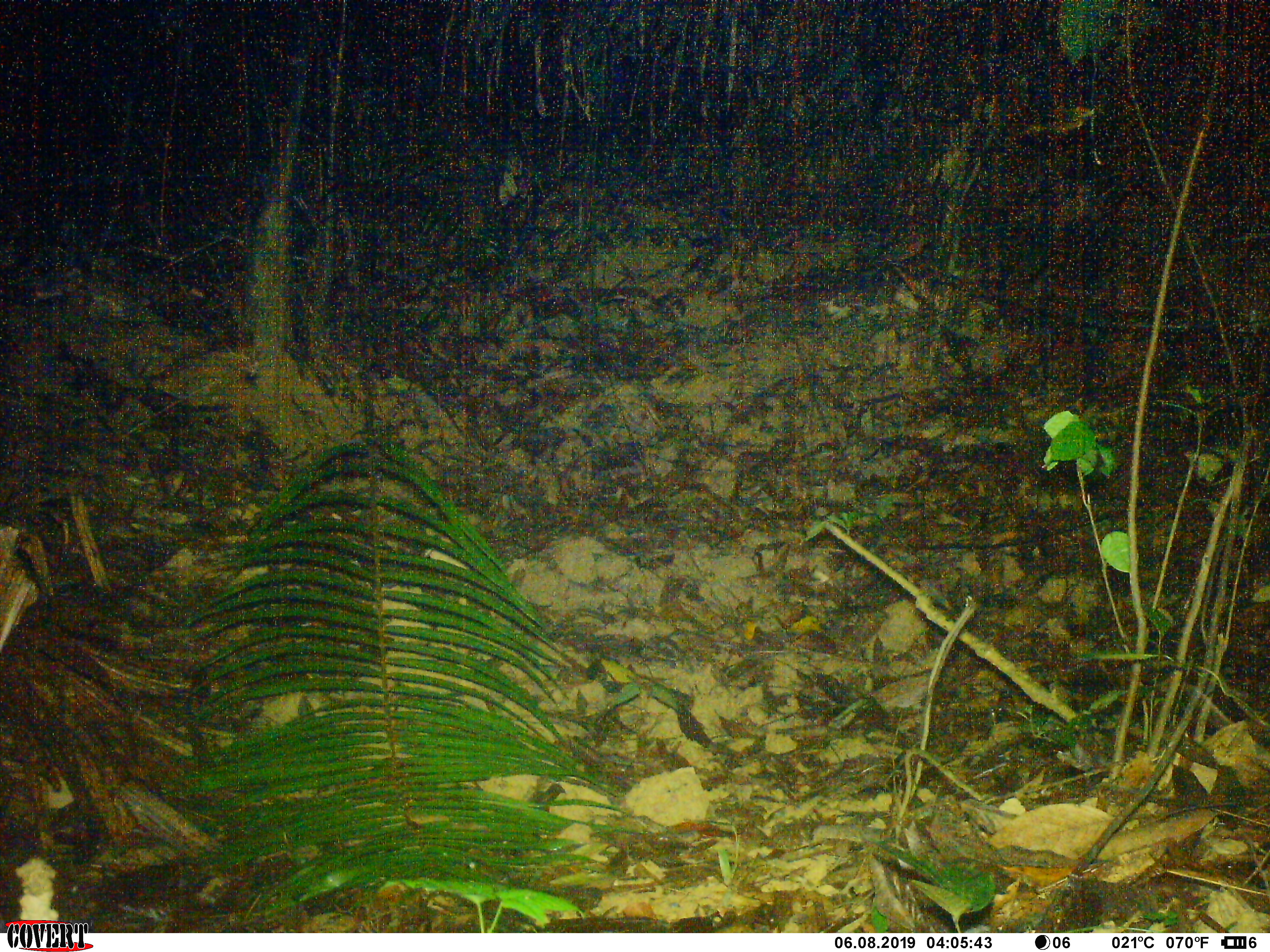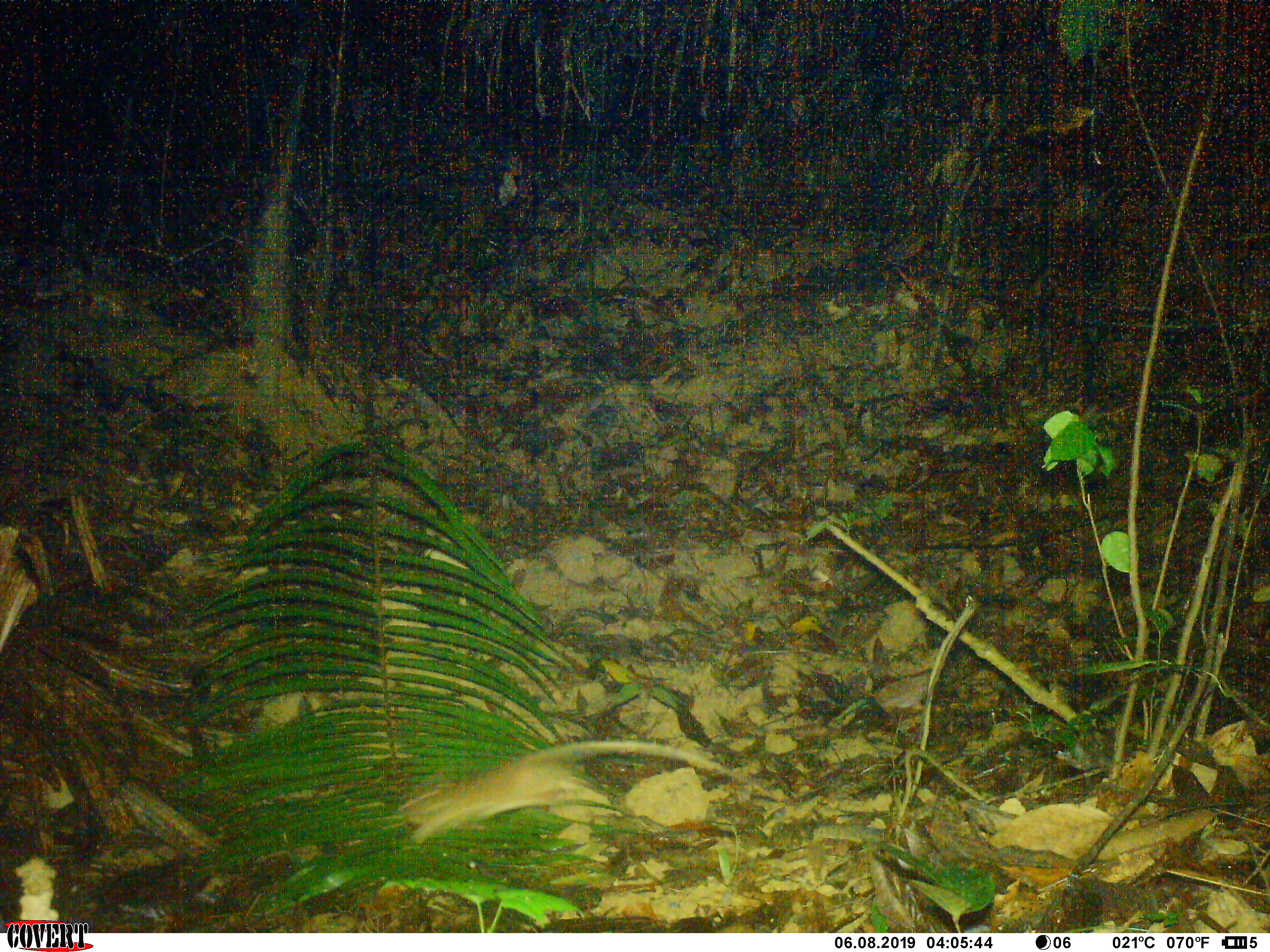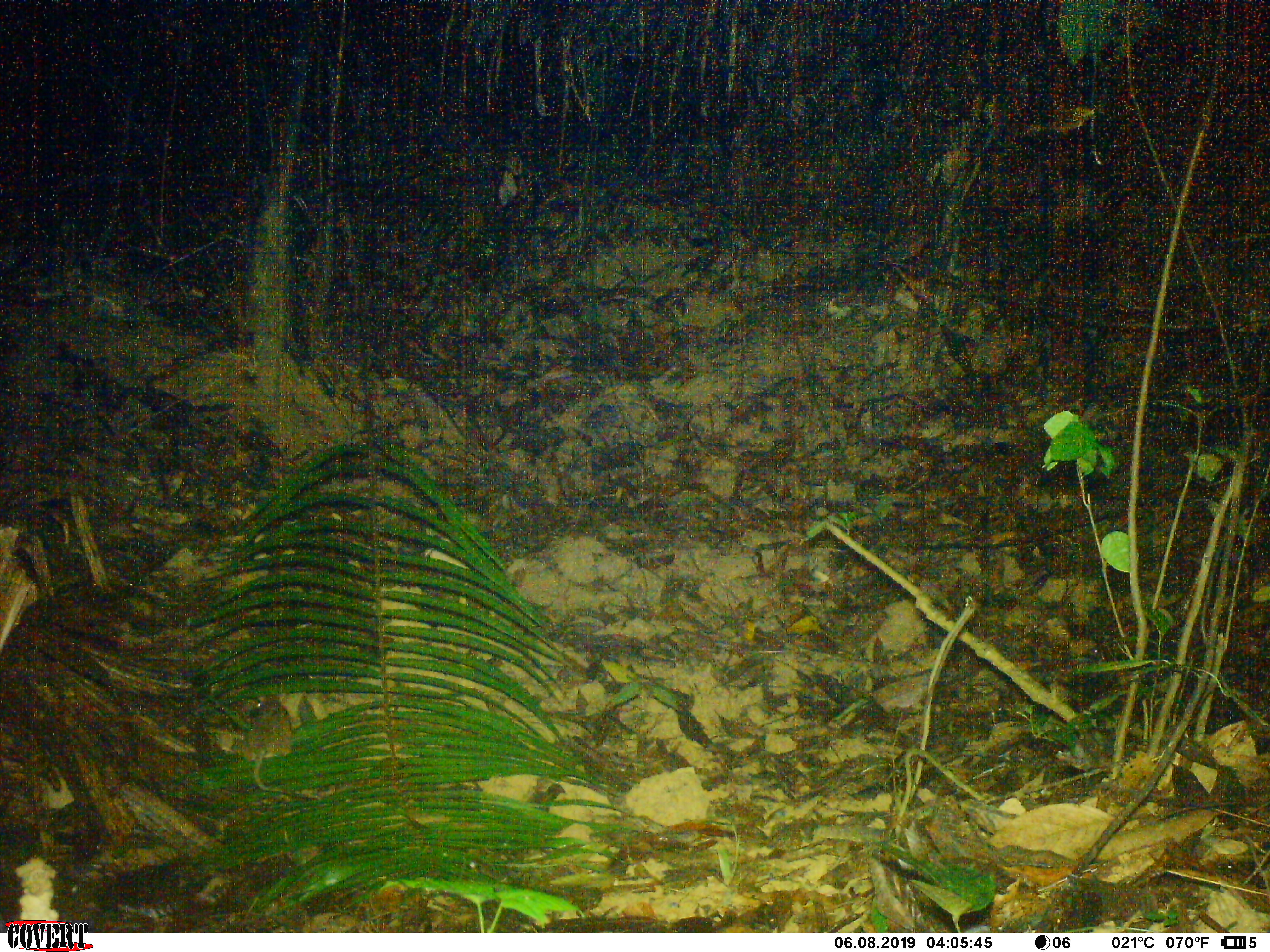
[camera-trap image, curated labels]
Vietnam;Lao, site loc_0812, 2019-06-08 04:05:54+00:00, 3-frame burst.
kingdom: Animalia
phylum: Chordata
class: Mammalia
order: Rodentia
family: Muridae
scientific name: Muridae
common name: old-world mice and rats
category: unidentified murid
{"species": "unidentified murid (old-world mice and rats) (Muridae)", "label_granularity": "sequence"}